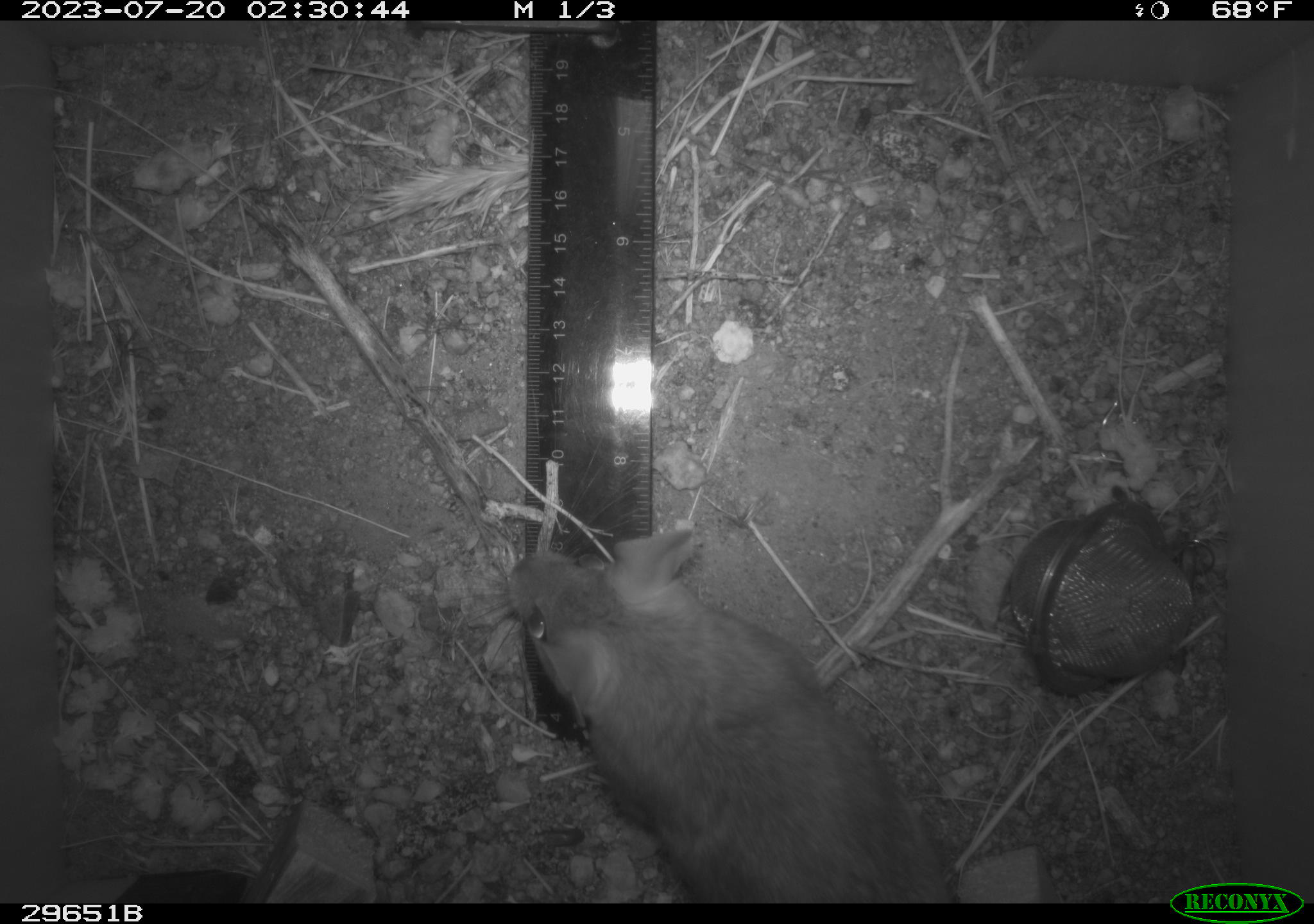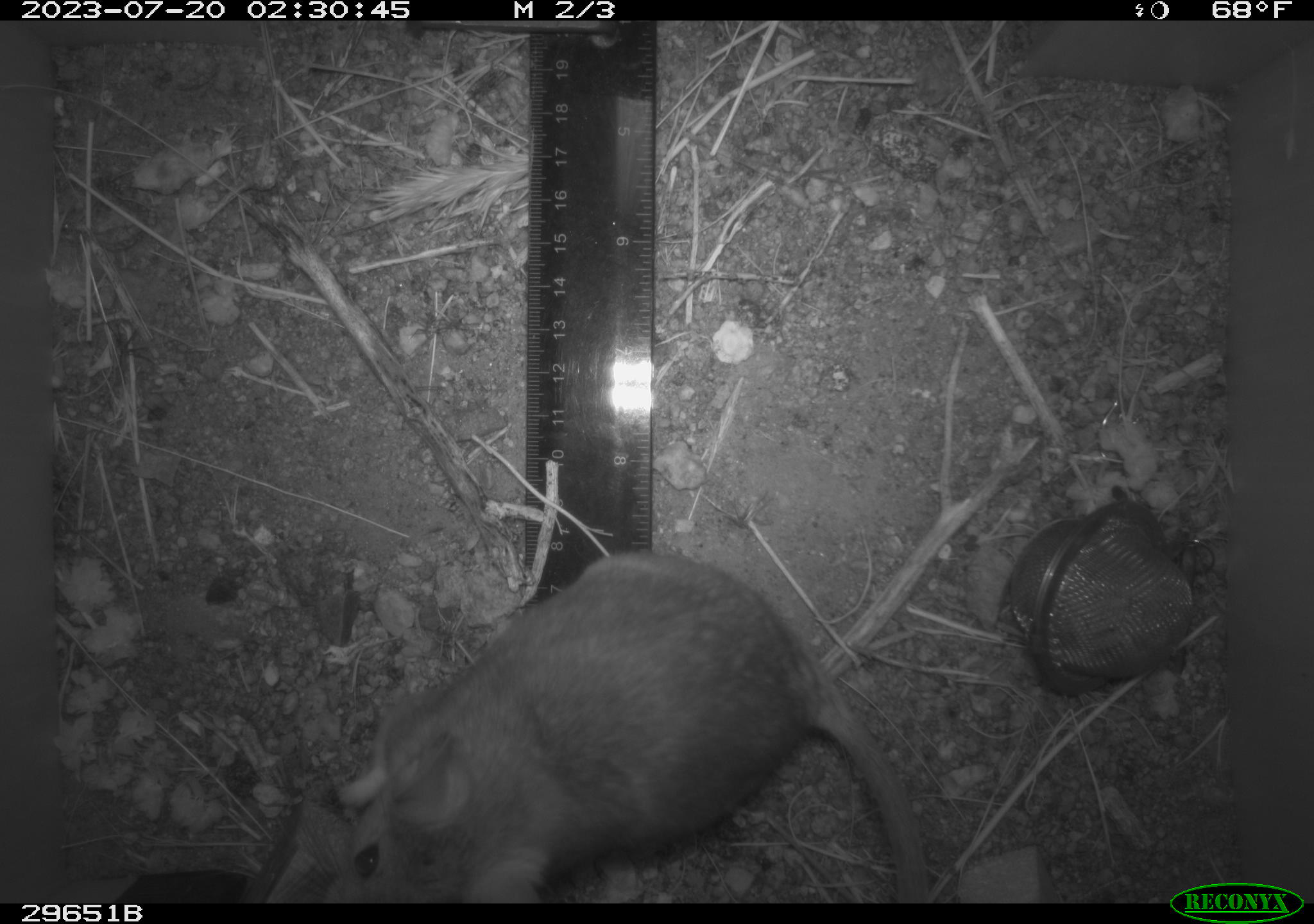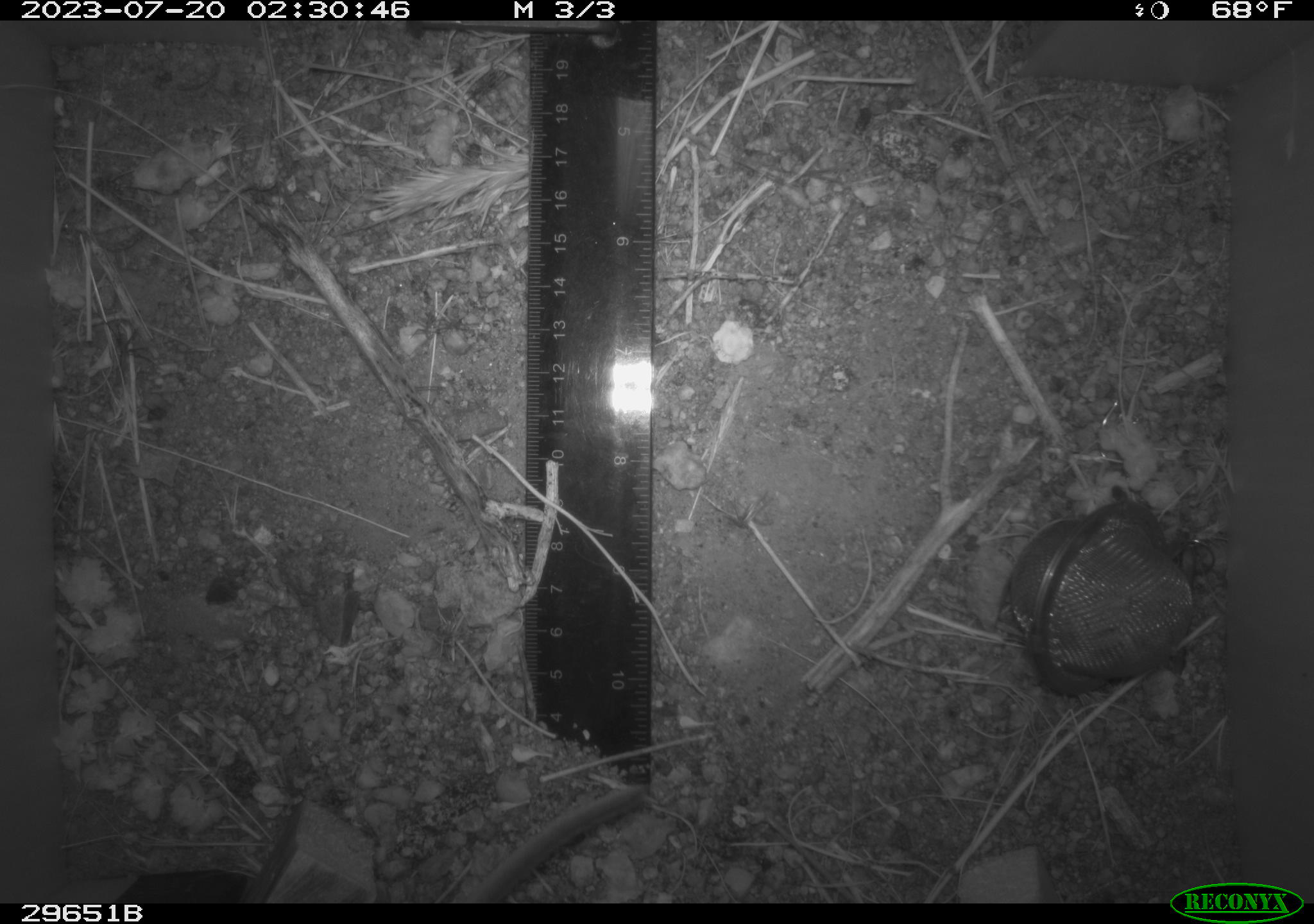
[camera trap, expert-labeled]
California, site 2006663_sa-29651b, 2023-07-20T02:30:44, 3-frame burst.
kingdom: Animalia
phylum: Chordata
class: Mammalia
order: Rodentia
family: Cricetidae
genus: Neotoma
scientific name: Neotoma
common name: pack rat or woodrat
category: neotoma species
Neotoma species (pack rat or woodrat) (Neotoma).